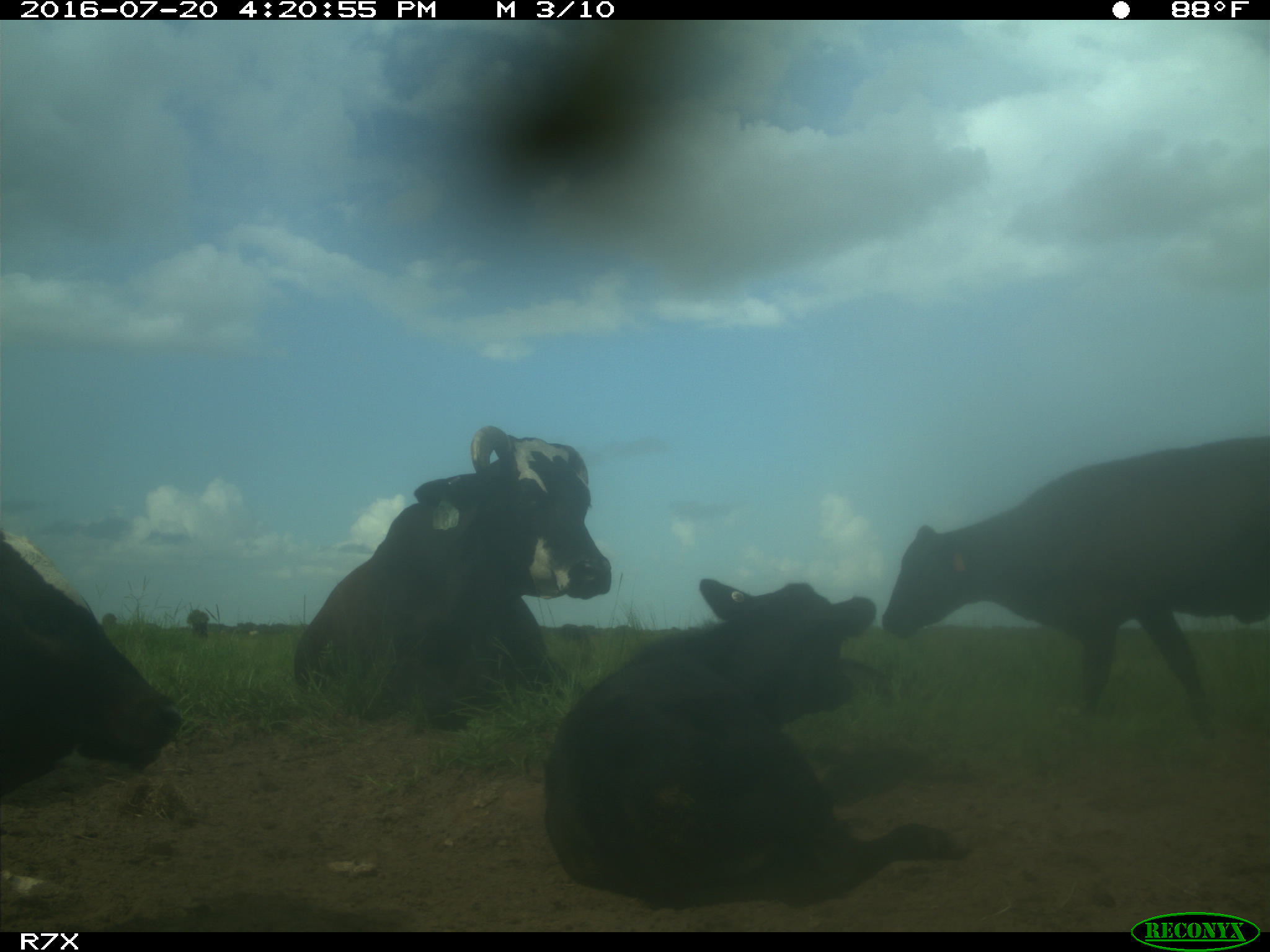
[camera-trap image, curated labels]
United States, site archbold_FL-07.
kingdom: Animalia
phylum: Chordata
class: Mammalia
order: Artiodactyla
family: Bovidae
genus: Bos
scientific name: Bos taurus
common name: domestic cow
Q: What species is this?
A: Bos taurus (domestic cow).